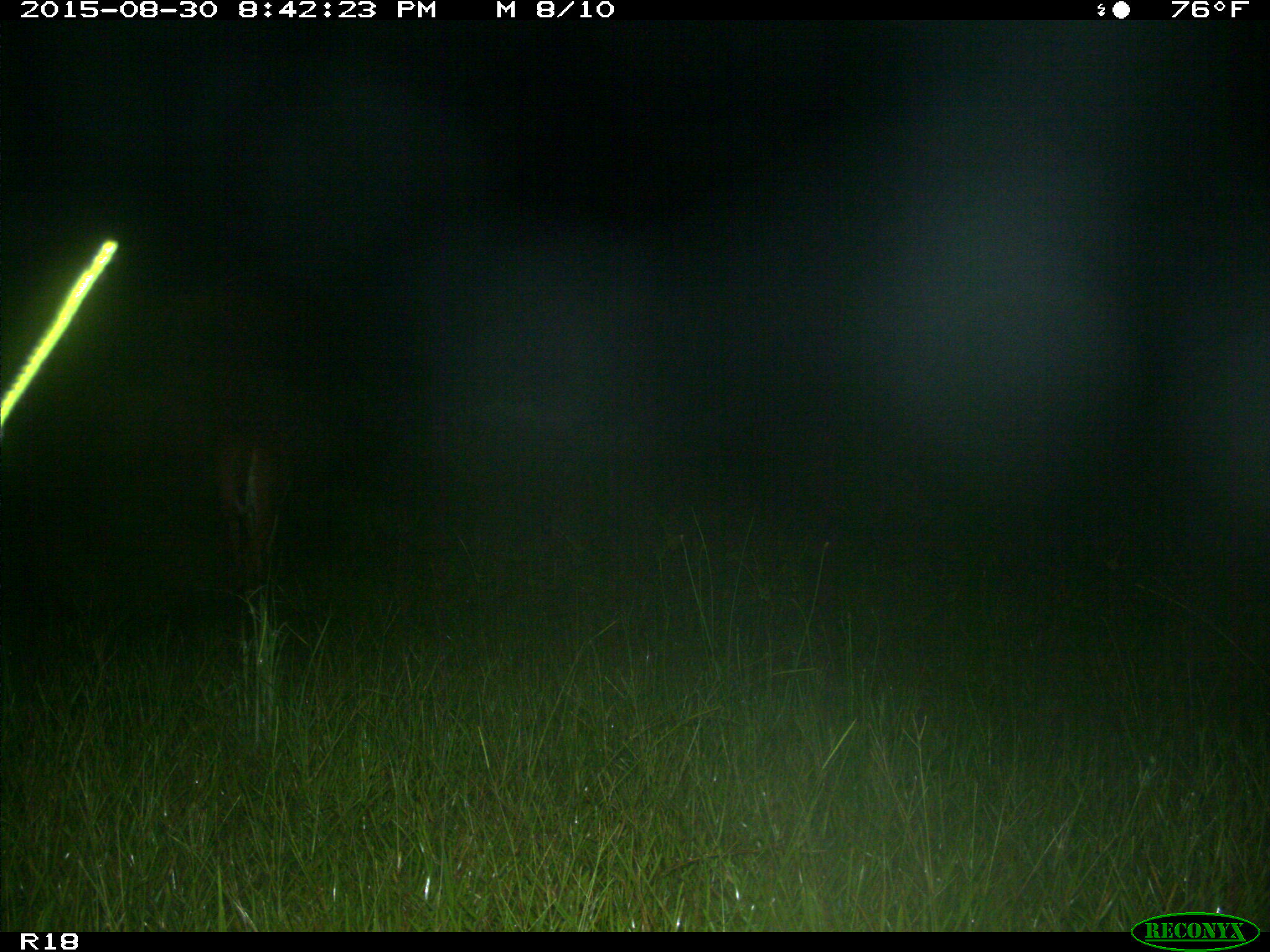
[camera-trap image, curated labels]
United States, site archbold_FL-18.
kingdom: Animalia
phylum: Chordata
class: Mammalia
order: Artiodactyla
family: Cervidae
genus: Odocoileus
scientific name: Odocoileus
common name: deer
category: unidentified deer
Unidentified deer (deer) (Odocoileus).